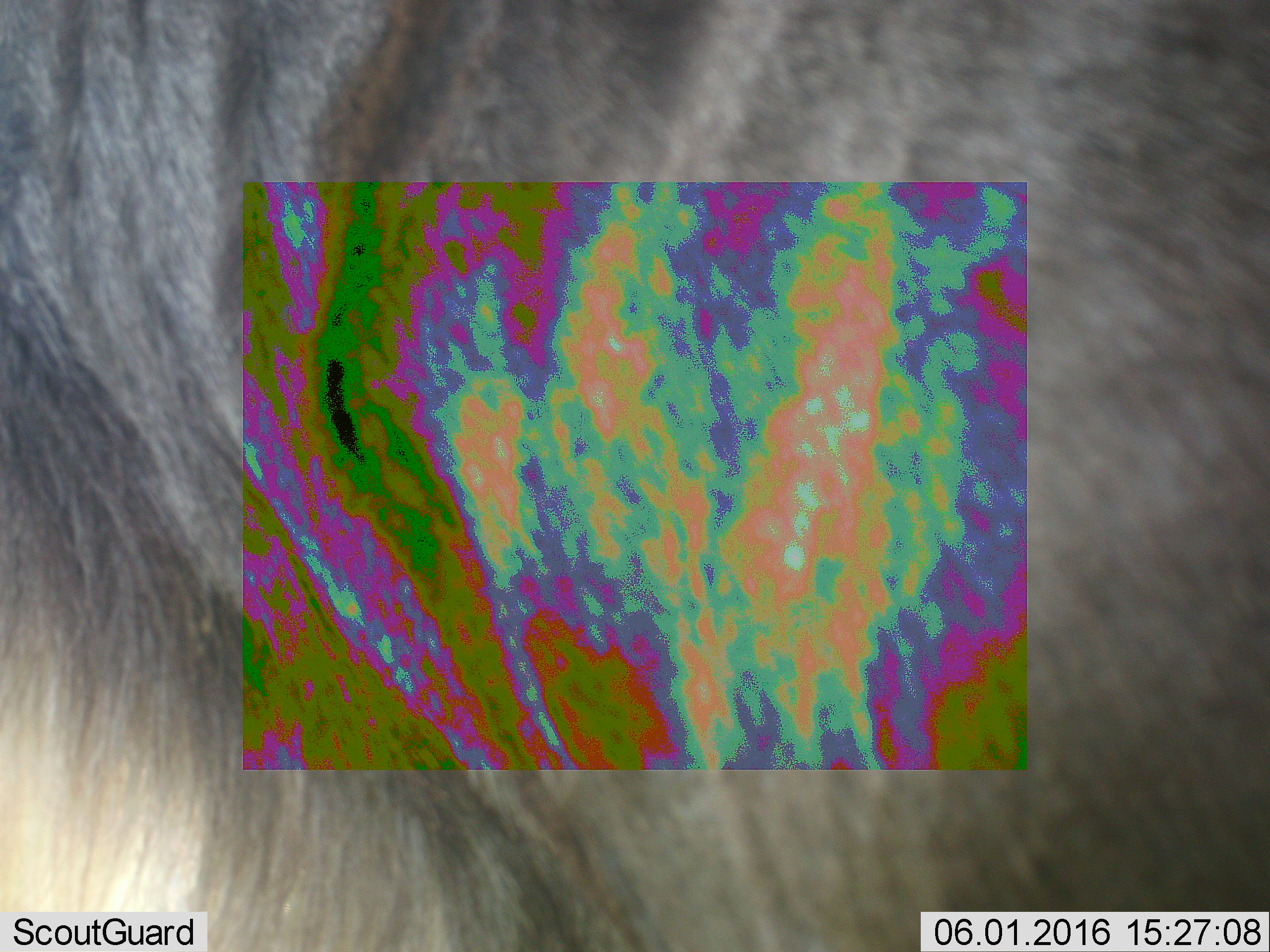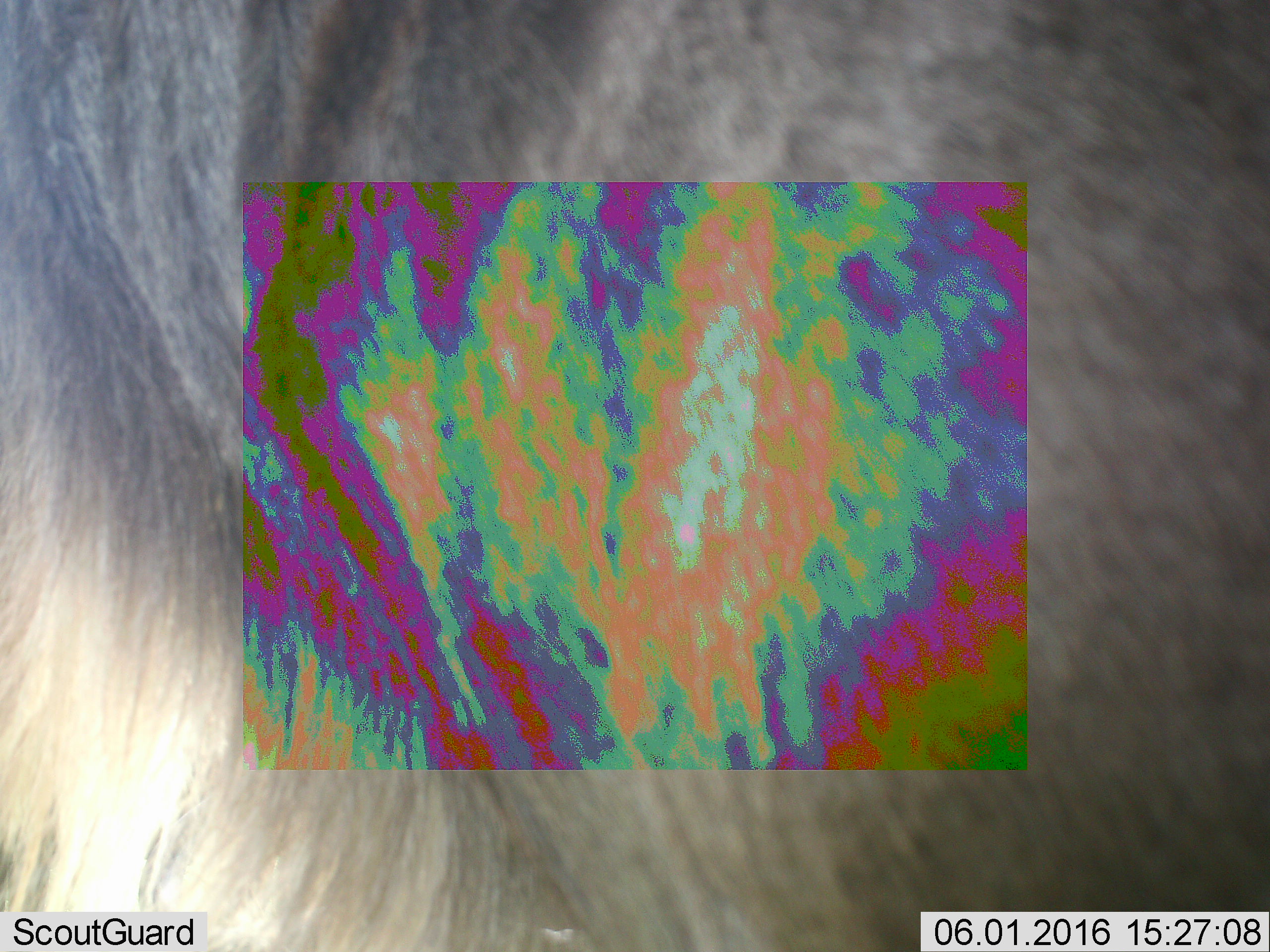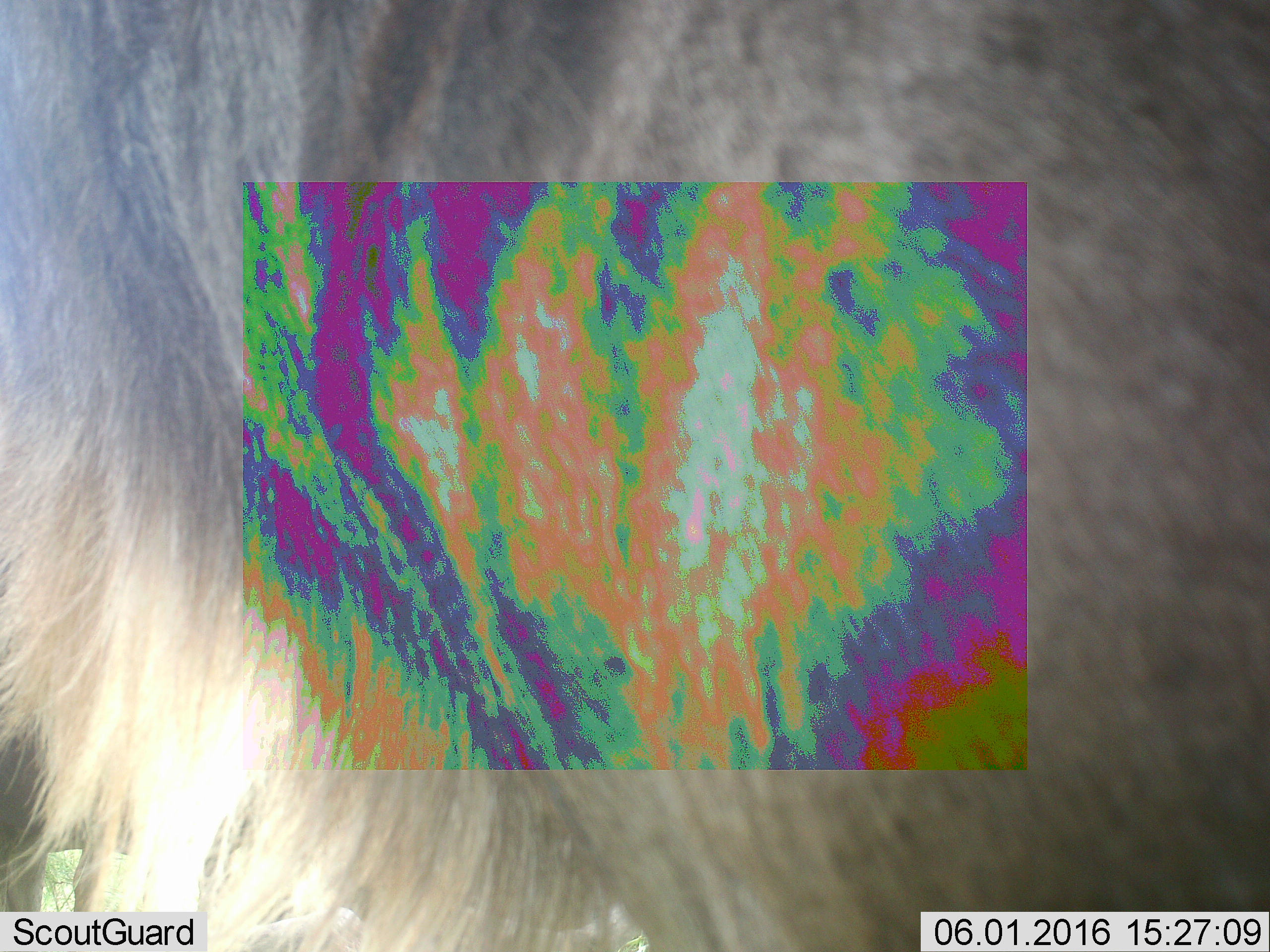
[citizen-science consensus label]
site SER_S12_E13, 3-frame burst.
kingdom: Animalia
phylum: Chordata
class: Mammalia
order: Artiodactyla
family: Bovidae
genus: Connochaetes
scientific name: Connochaetes taurinus taurinus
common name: blue wildebeest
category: wildebeestblue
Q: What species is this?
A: Wildebeestblue (blue wildebeest) (Connochaetes taurinus taurinus).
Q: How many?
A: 1.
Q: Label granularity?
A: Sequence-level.